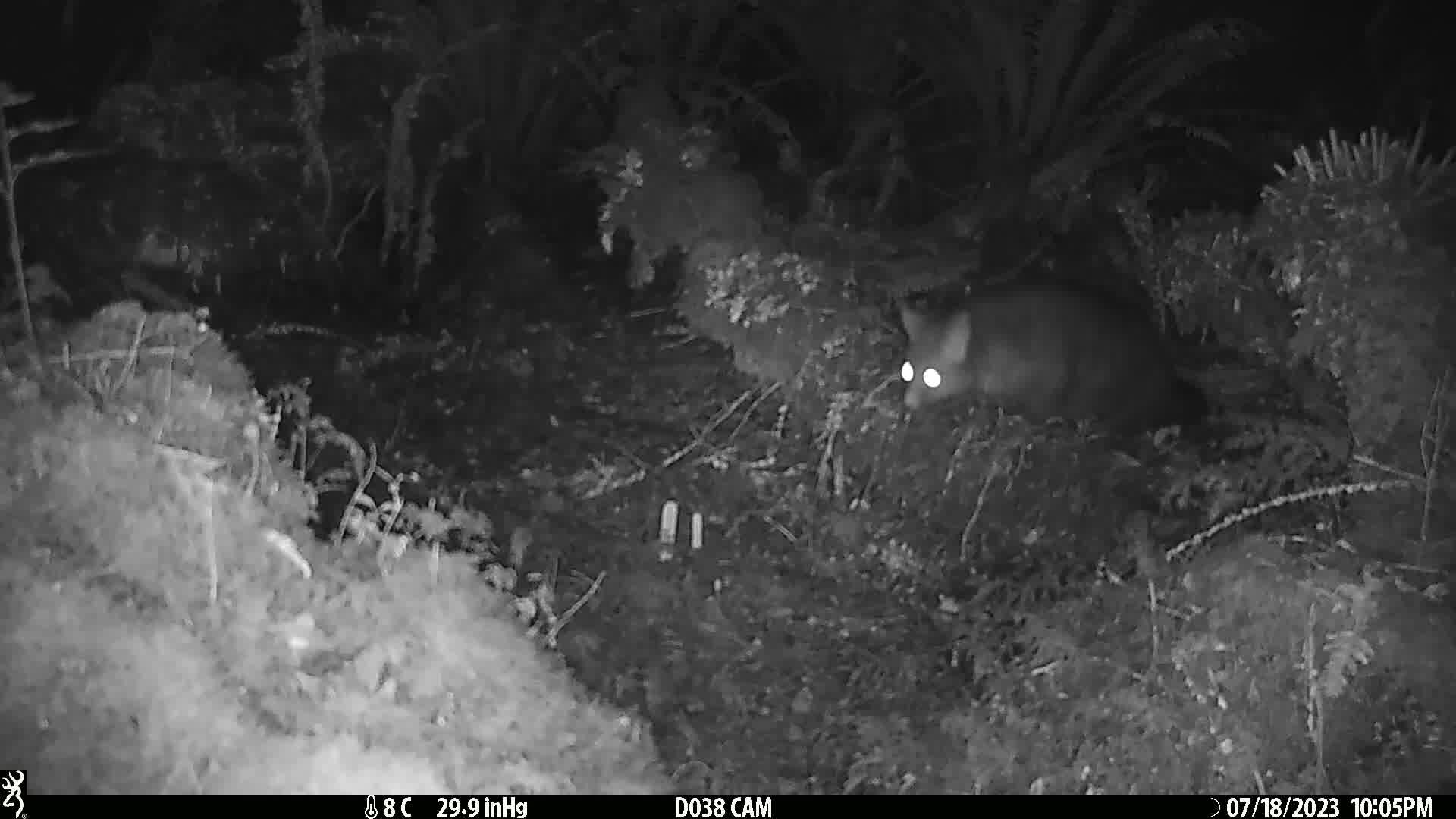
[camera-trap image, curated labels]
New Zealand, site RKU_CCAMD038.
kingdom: Animalia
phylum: Chordata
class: Mammalia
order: Diprotodontia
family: Phalangeridae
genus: Trichosurus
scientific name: Trichosurus vulpecula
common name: common brushtail possum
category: possum